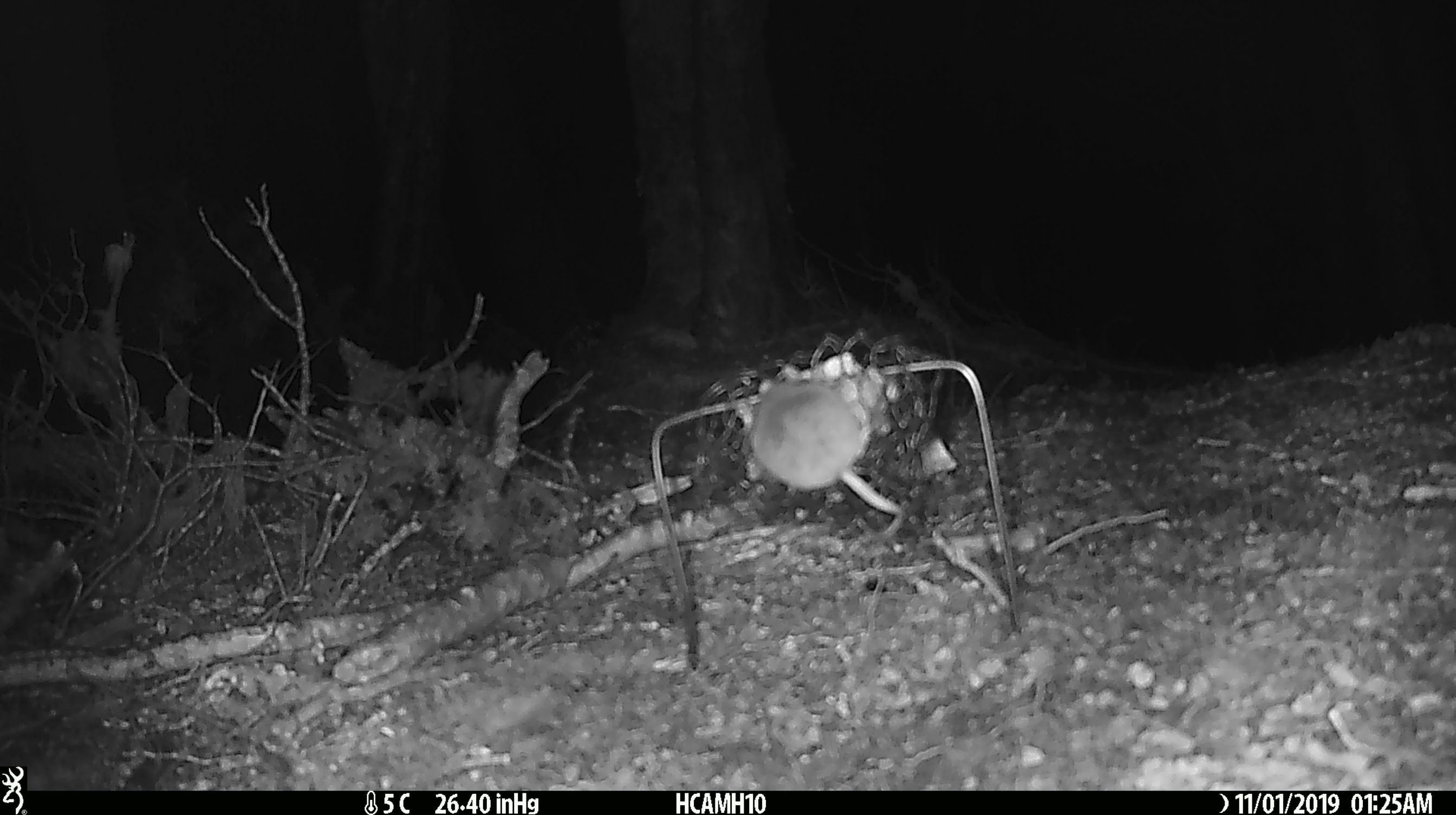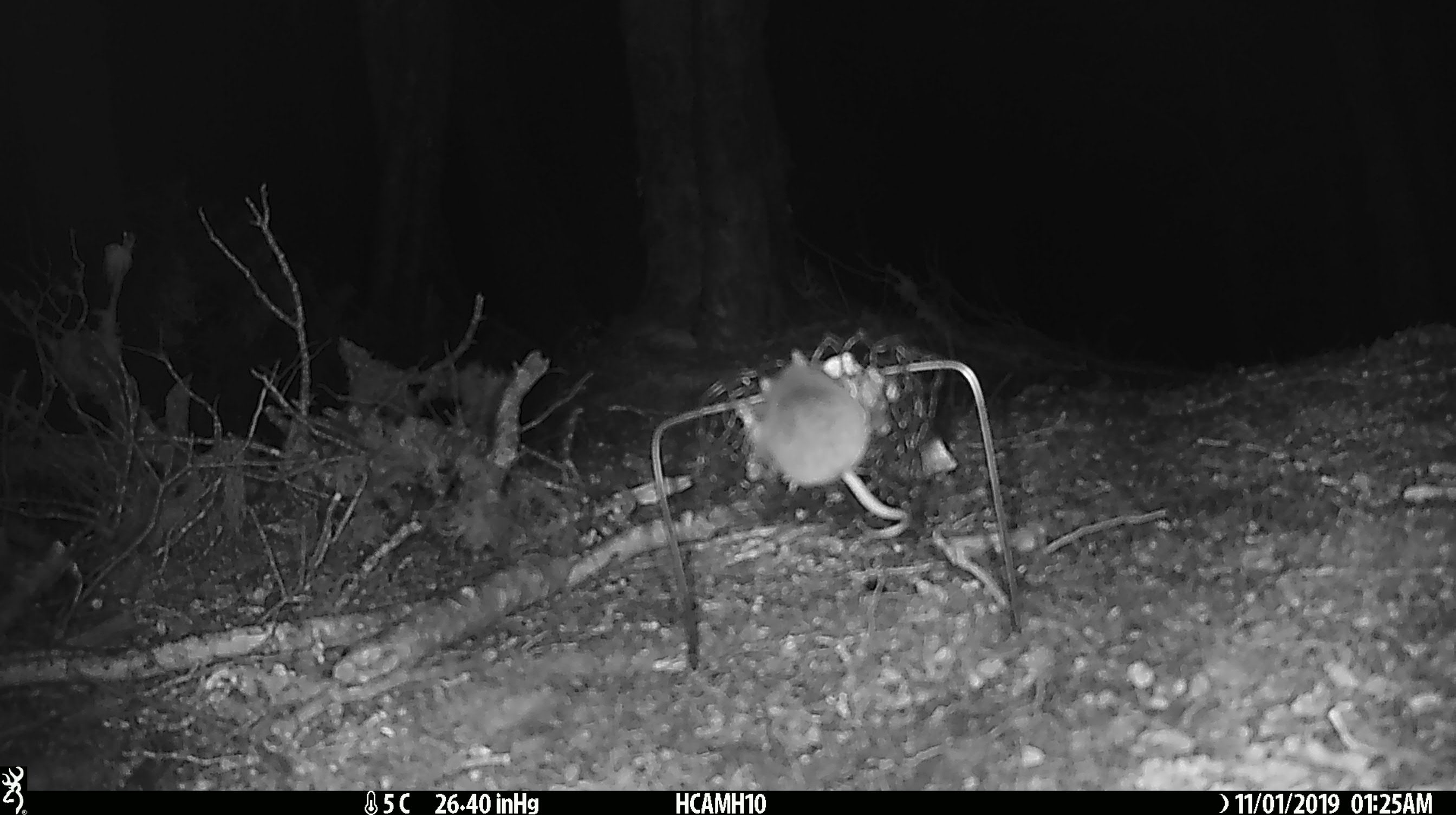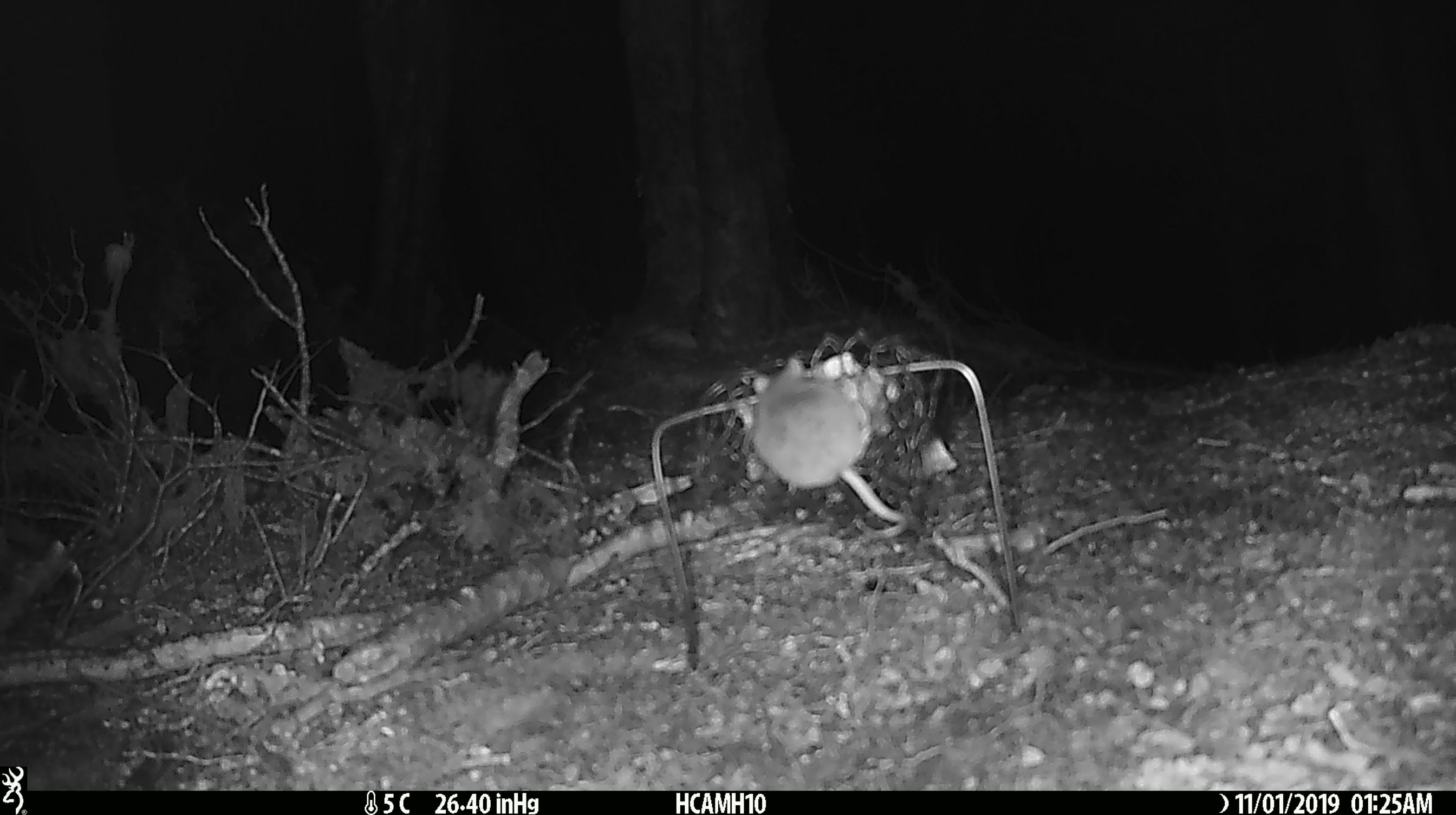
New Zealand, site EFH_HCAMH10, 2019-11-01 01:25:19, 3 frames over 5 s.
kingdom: Animalia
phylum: Chordata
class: Mammalia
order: Rodentia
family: Muridae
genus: Mus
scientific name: Mus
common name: mouse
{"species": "mouse (Mus)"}